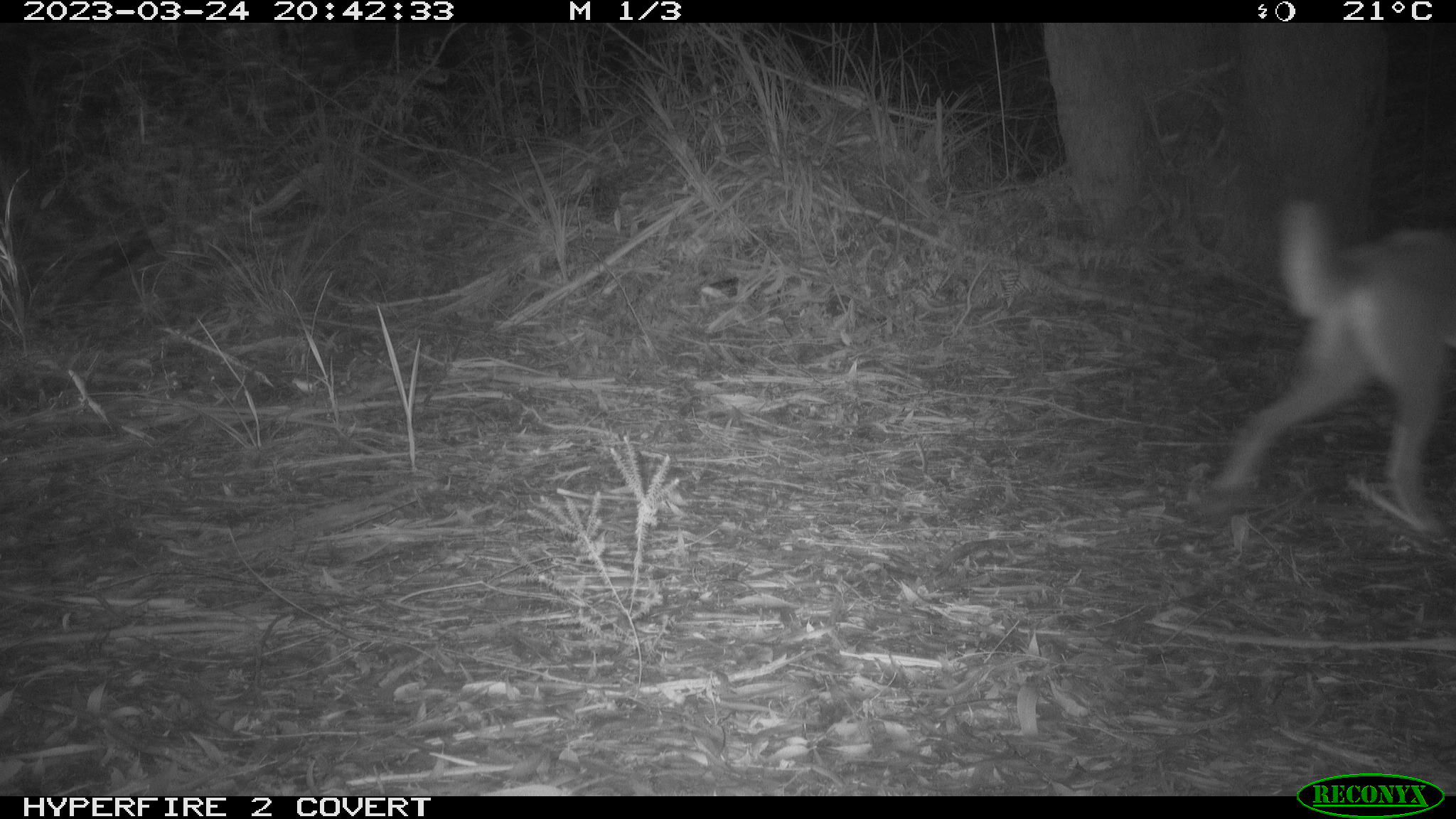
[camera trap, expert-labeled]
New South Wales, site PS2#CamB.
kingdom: Animalia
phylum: Chordata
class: Mammalia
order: Carnivora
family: Canidae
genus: Canis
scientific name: Canis familiaris dingo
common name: dingo